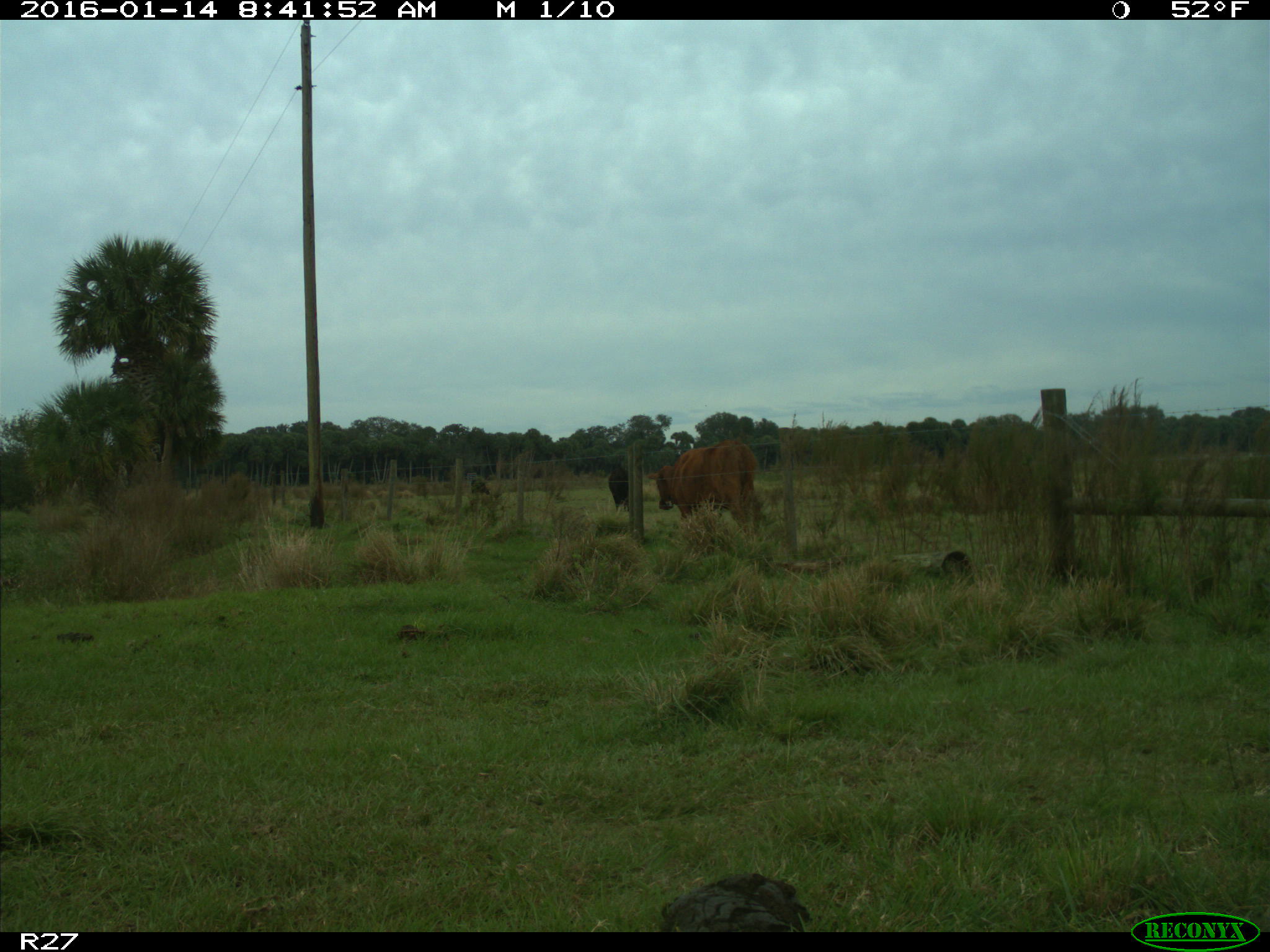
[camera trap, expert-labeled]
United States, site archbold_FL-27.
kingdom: Animalia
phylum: Chordata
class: Mammalia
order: Artiodactyla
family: Bovidae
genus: Bos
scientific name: Bos taurus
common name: domestic cow